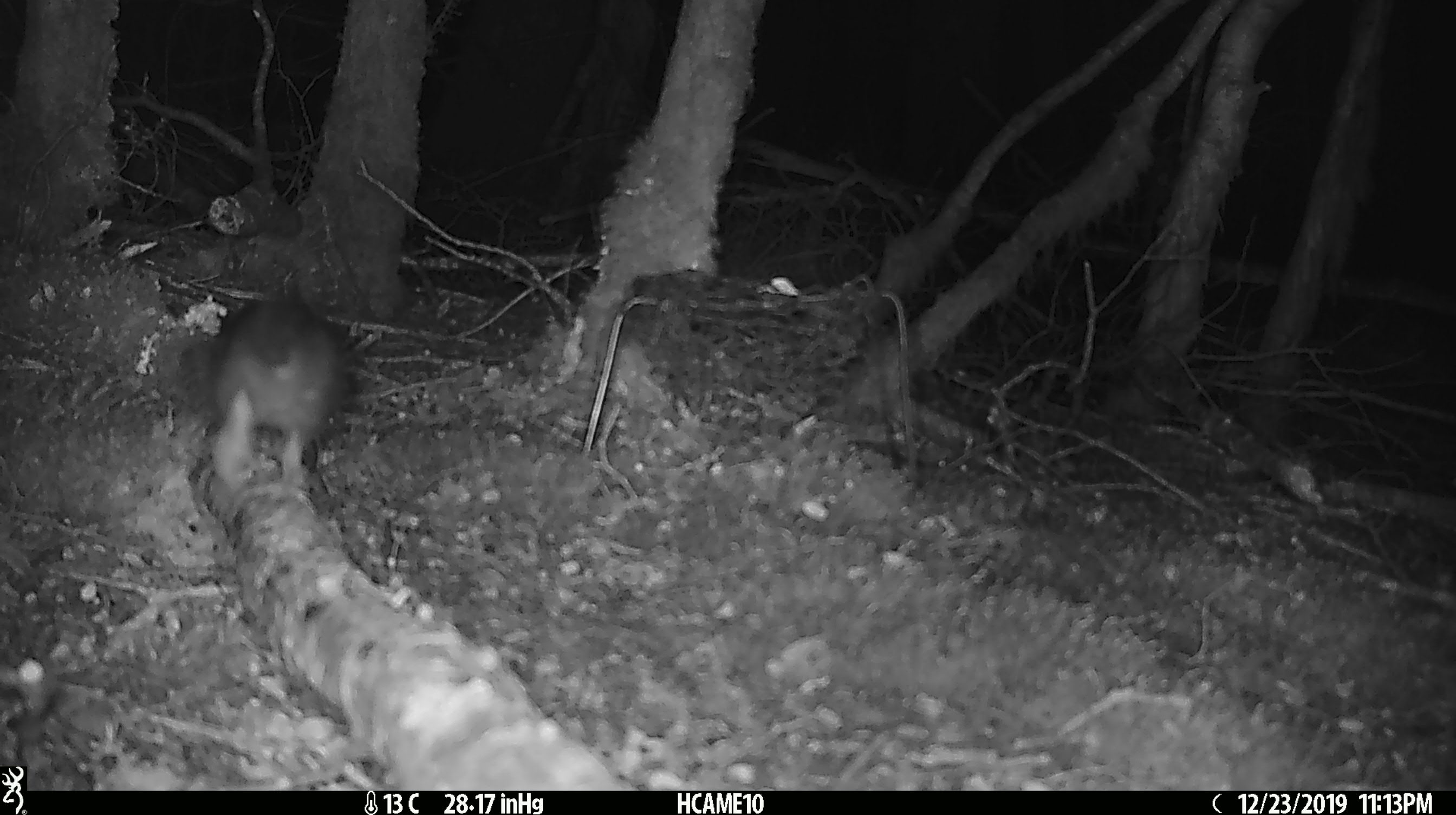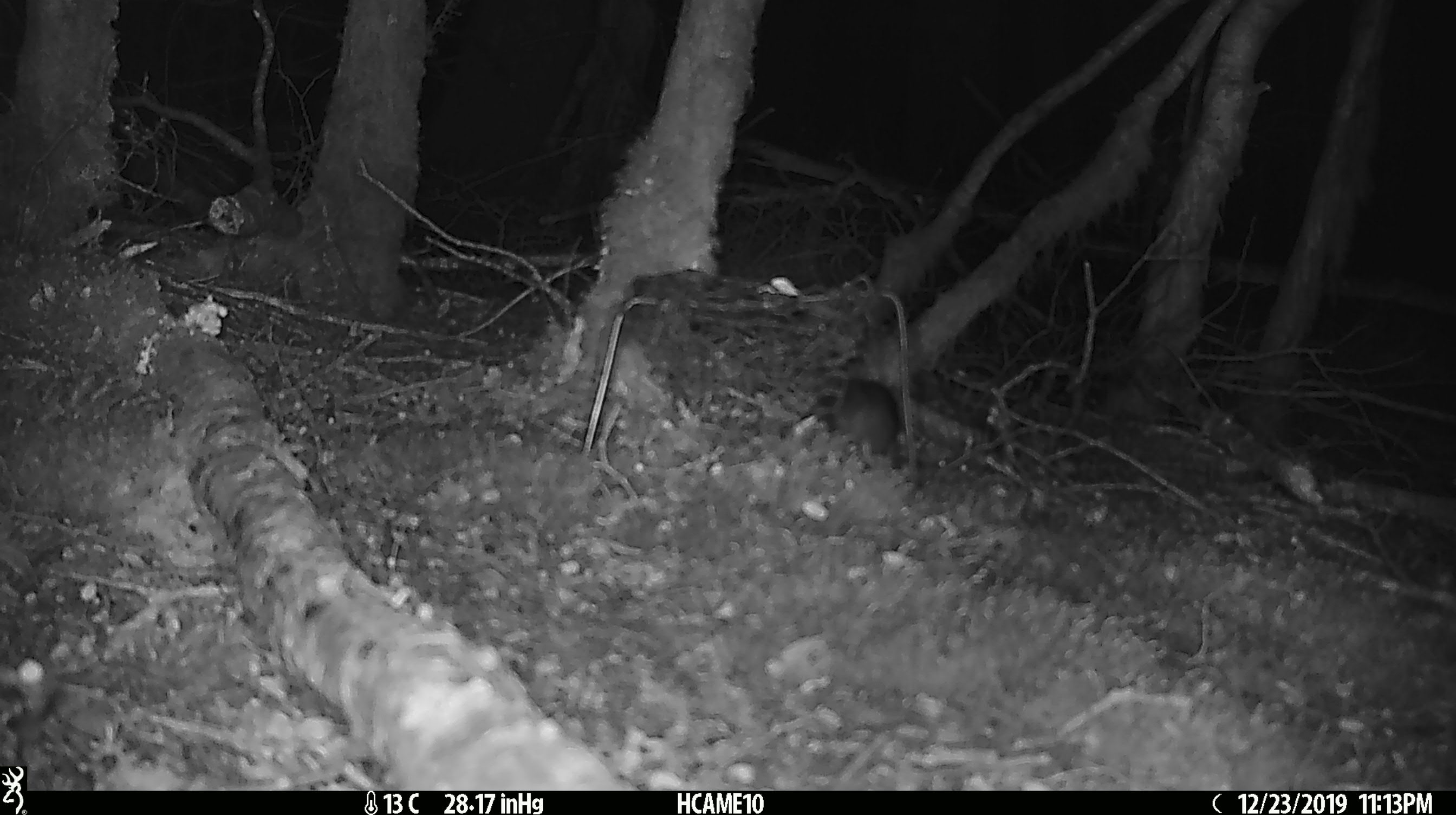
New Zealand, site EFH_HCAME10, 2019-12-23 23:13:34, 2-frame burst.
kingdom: Animalia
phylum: Chordata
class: Mammalia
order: Rodentia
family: Muridae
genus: Rattus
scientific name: Rattus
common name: rat